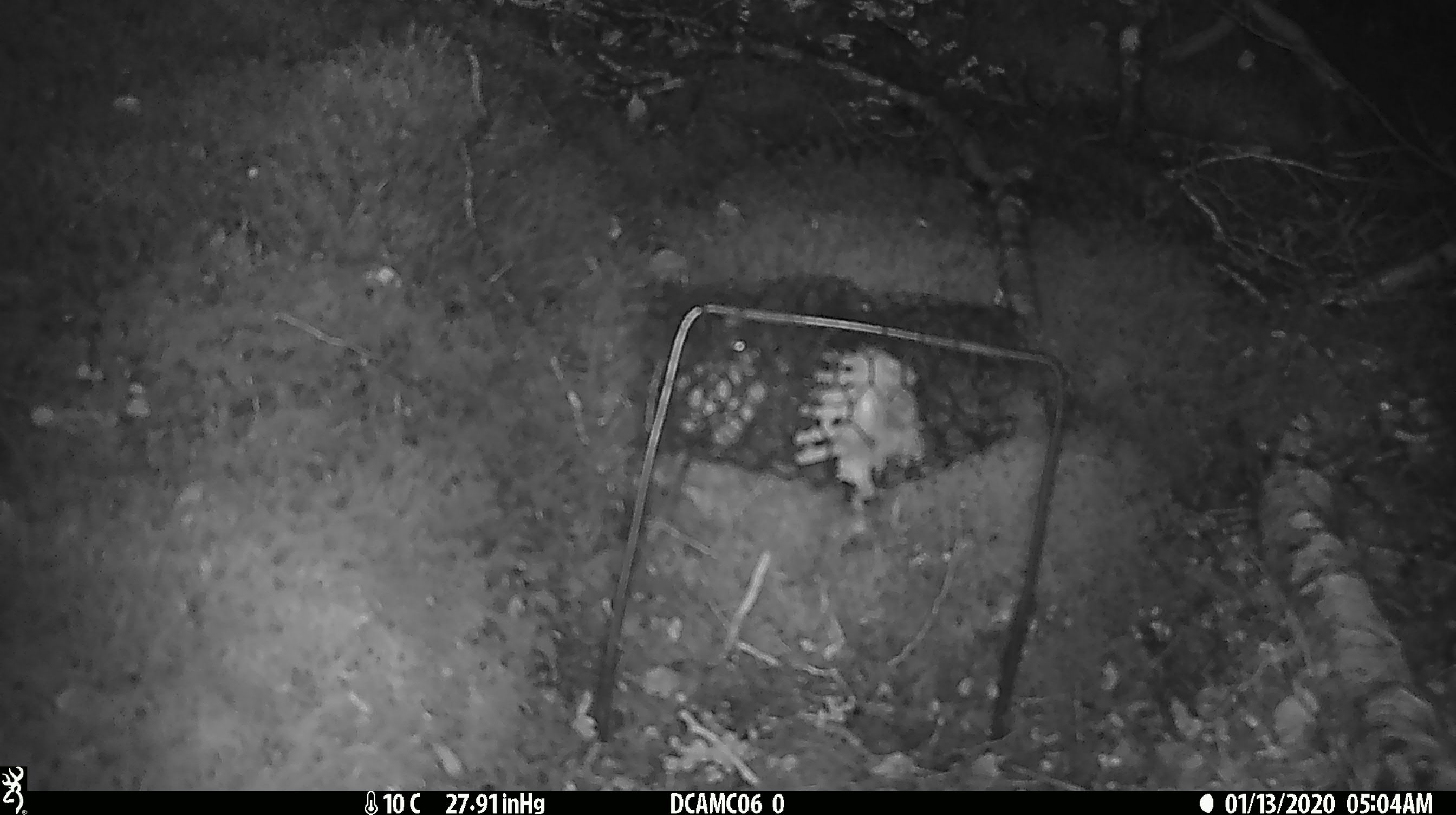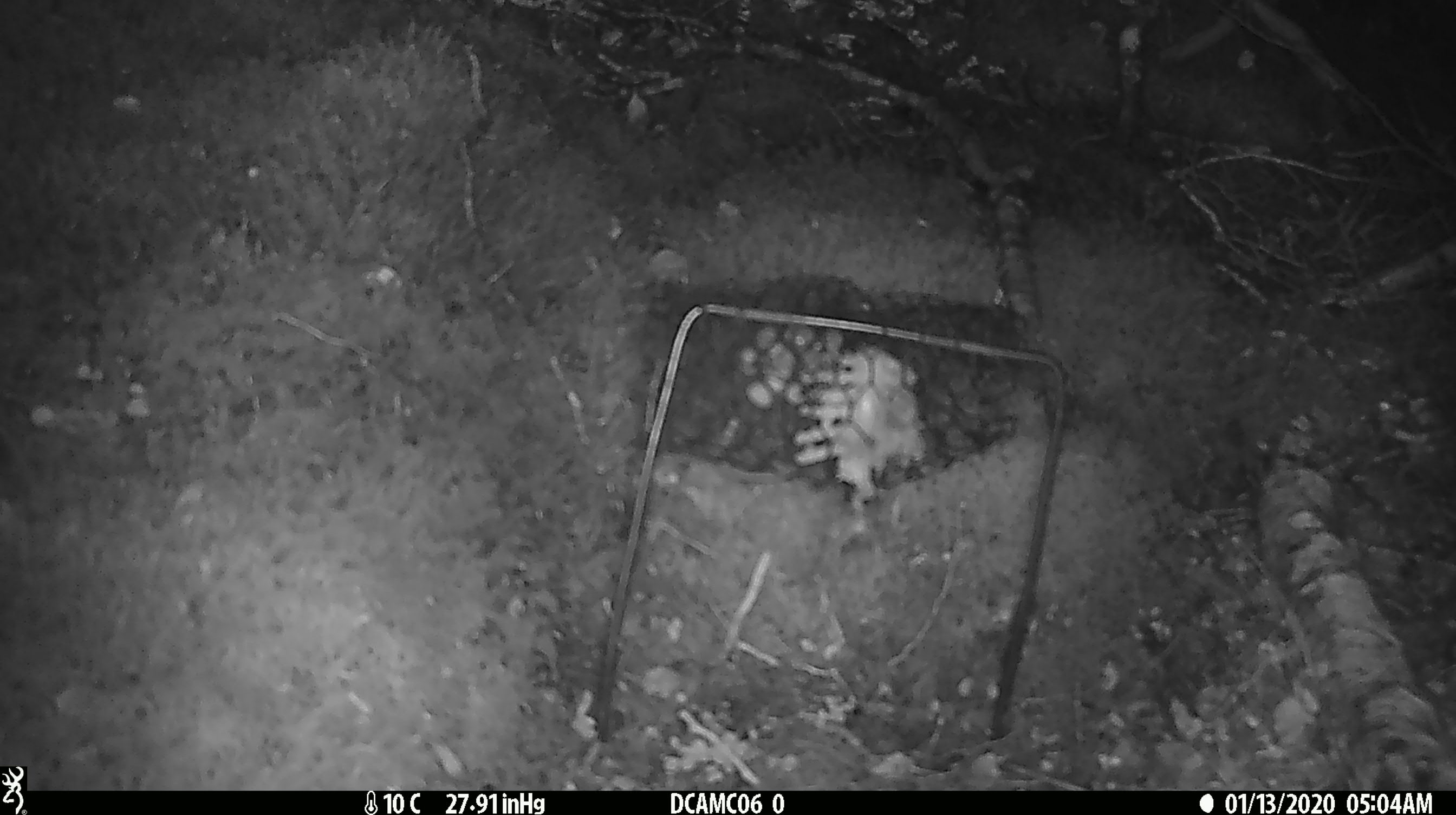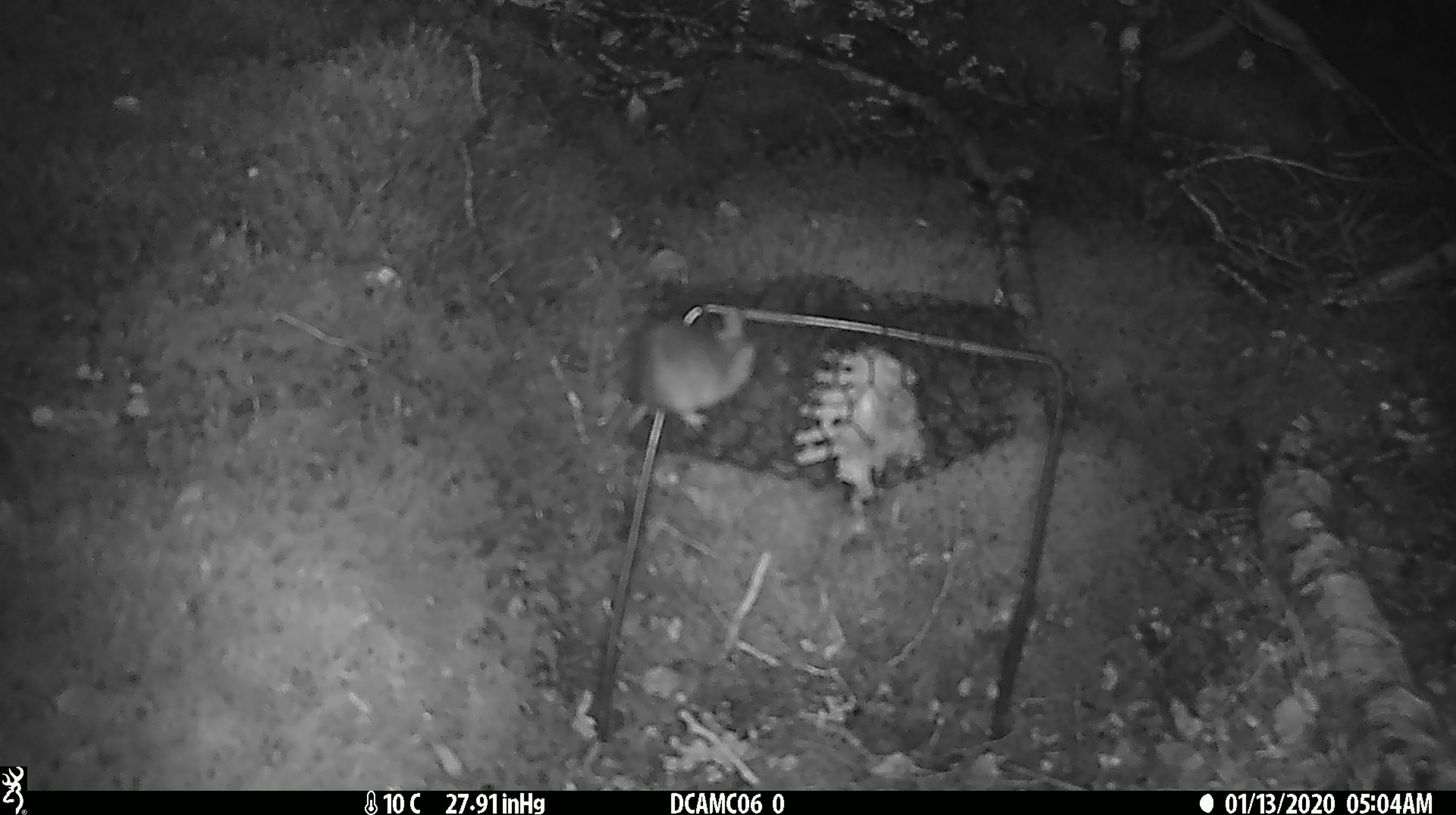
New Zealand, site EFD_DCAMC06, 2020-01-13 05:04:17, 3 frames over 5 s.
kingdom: Animalia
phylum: Chordata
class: Mammalia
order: Rodentia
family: Muridae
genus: Mus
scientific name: Mus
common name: mouse